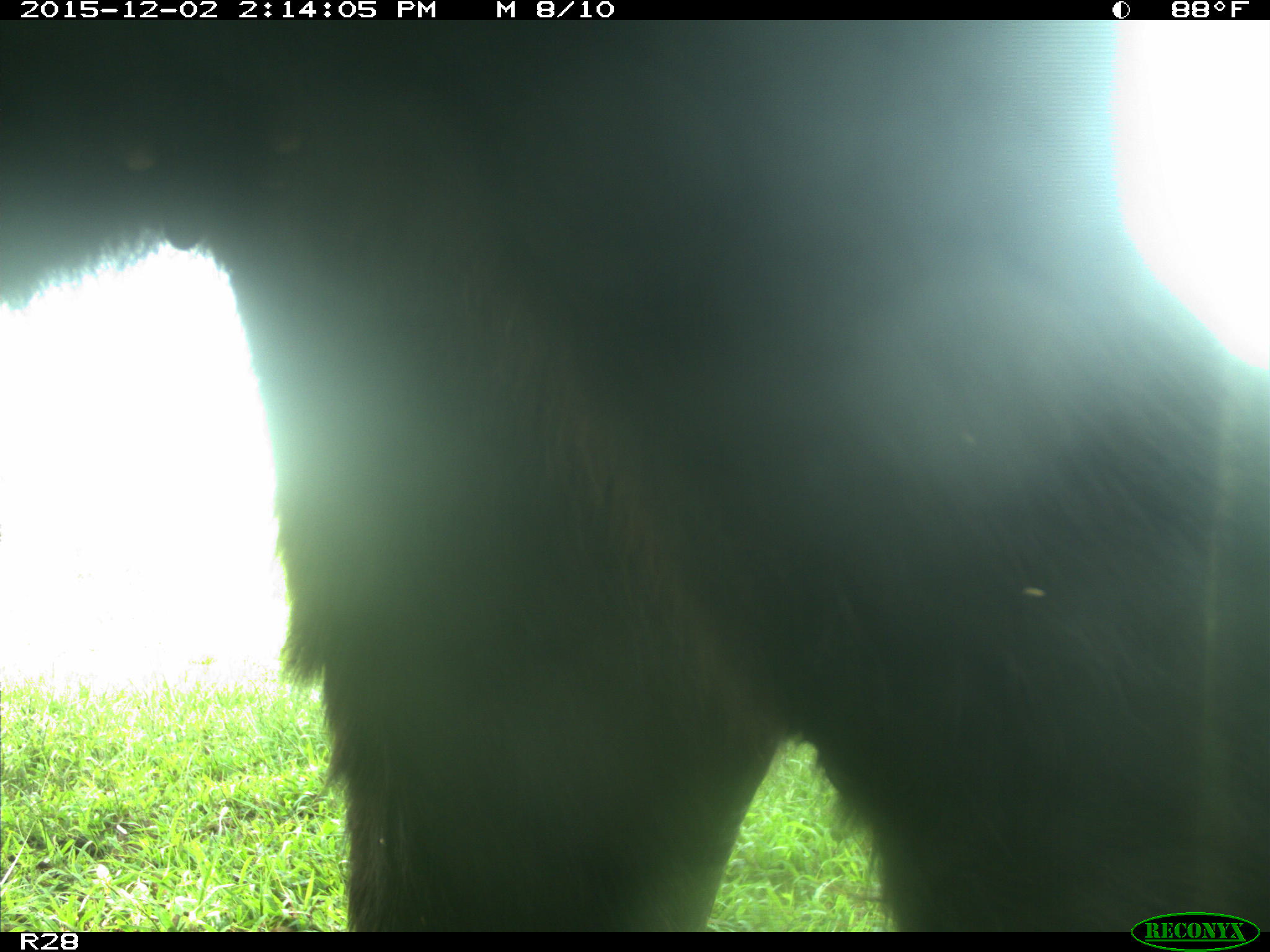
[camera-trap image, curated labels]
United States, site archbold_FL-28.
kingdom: Animalia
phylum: Chordata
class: Mammalia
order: Artiodactyla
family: Bovidae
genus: Bos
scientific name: Bos taurus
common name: domestic cow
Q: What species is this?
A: Bos taurus (domestic cow).